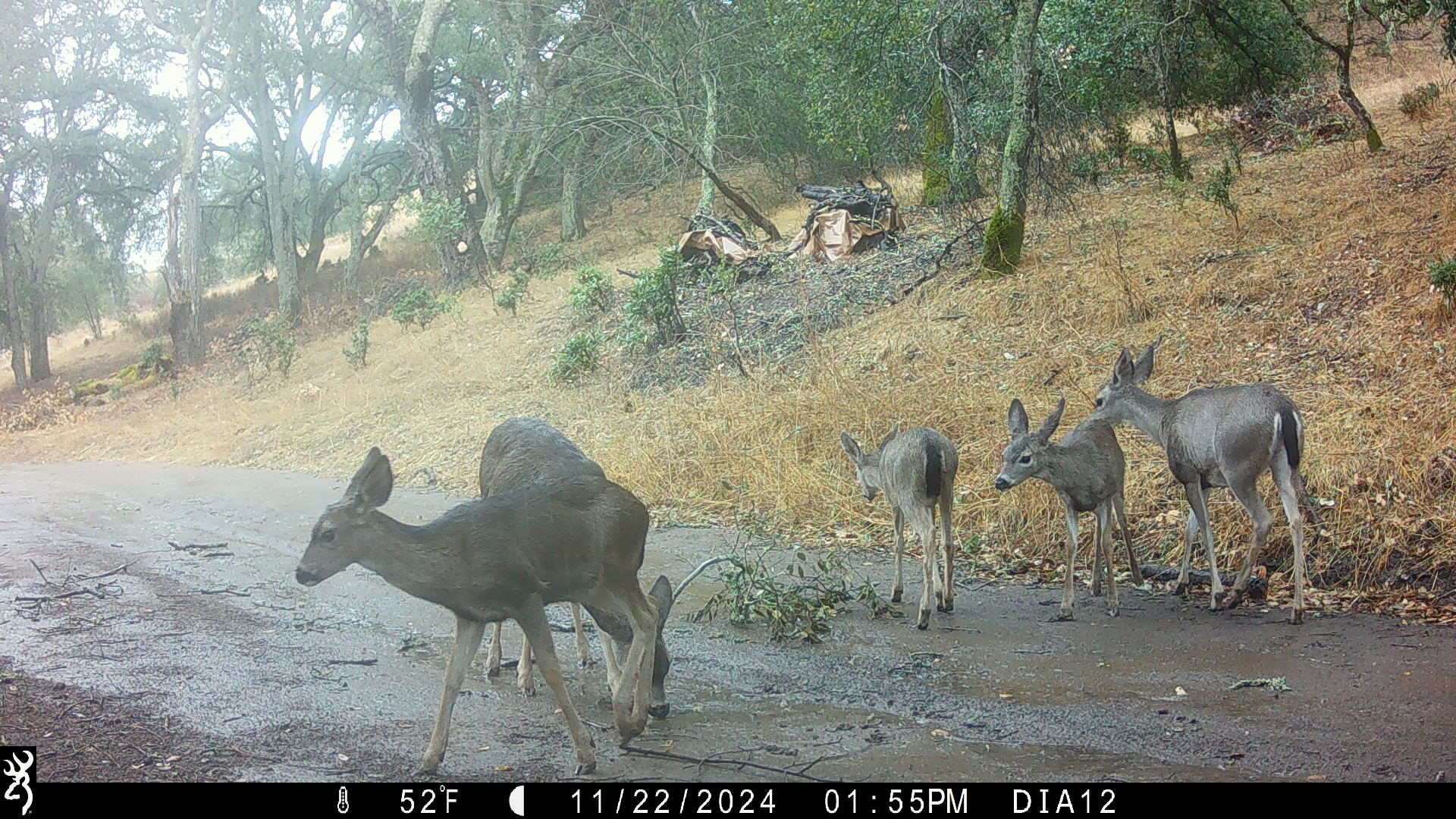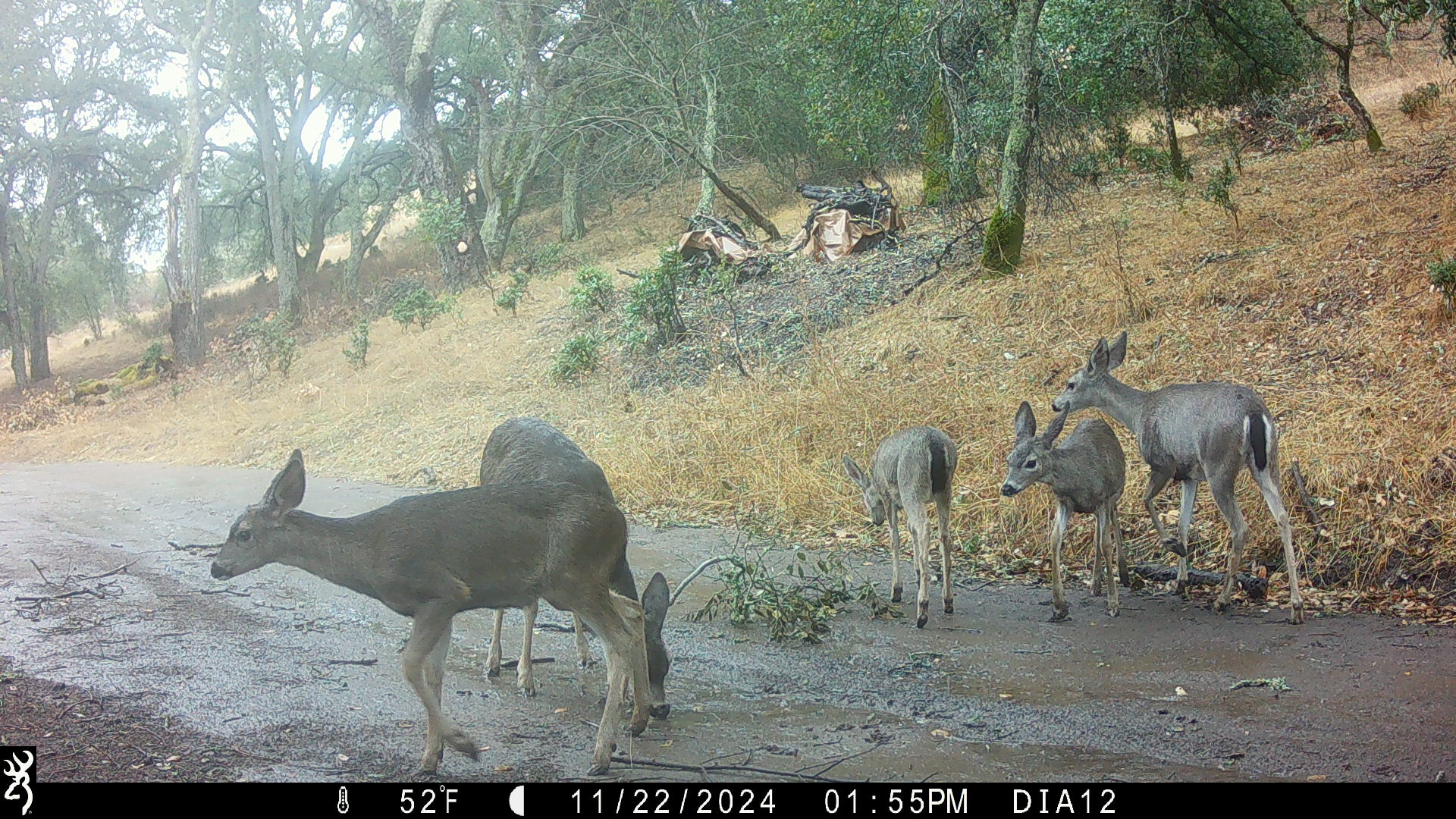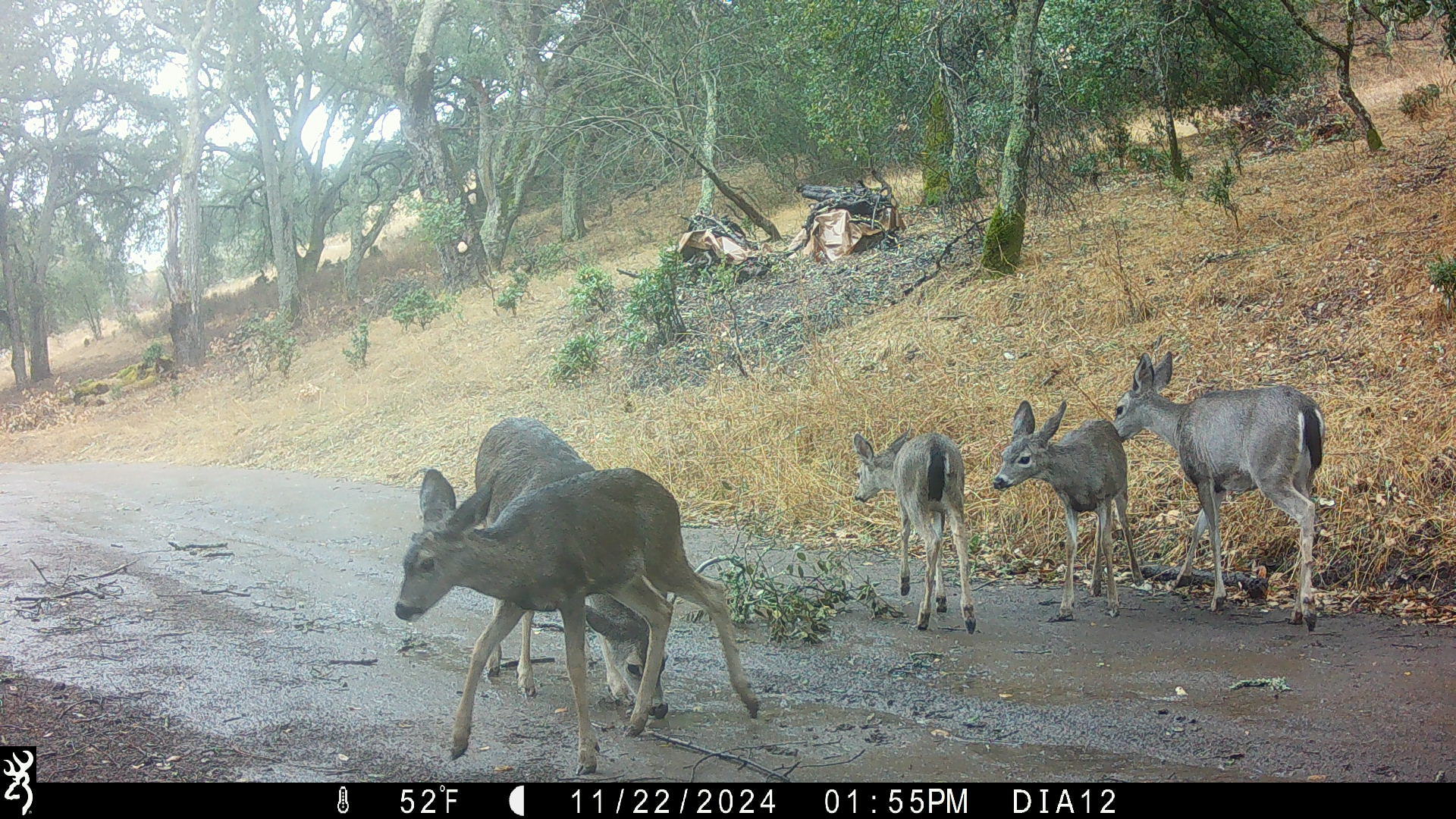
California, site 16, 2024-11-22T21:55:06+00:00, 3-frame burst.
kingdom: Animalia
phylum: Chordata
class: Mammalia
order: Artiodactyla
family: Cervidae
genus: Odocoileus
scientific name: Odocoileus hemionus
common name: mule deer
Mule deer (Odocoileus hemionus).